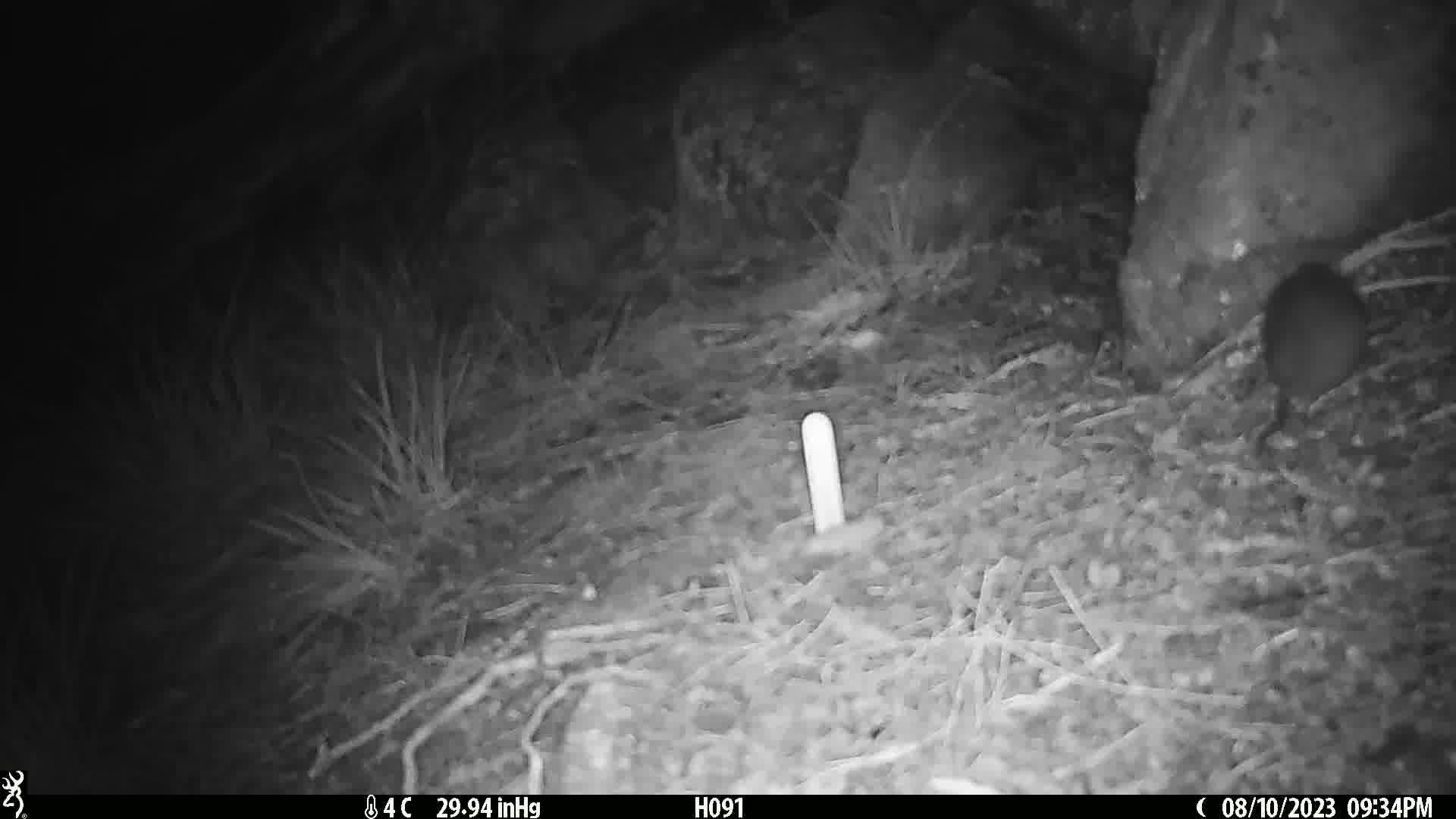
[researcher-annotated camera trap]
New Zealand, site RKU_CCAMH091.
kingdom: Animalia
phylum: Chordata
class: Mammalia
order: Rodentia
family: Muridae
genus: Rattus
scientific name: Rattus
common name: rat